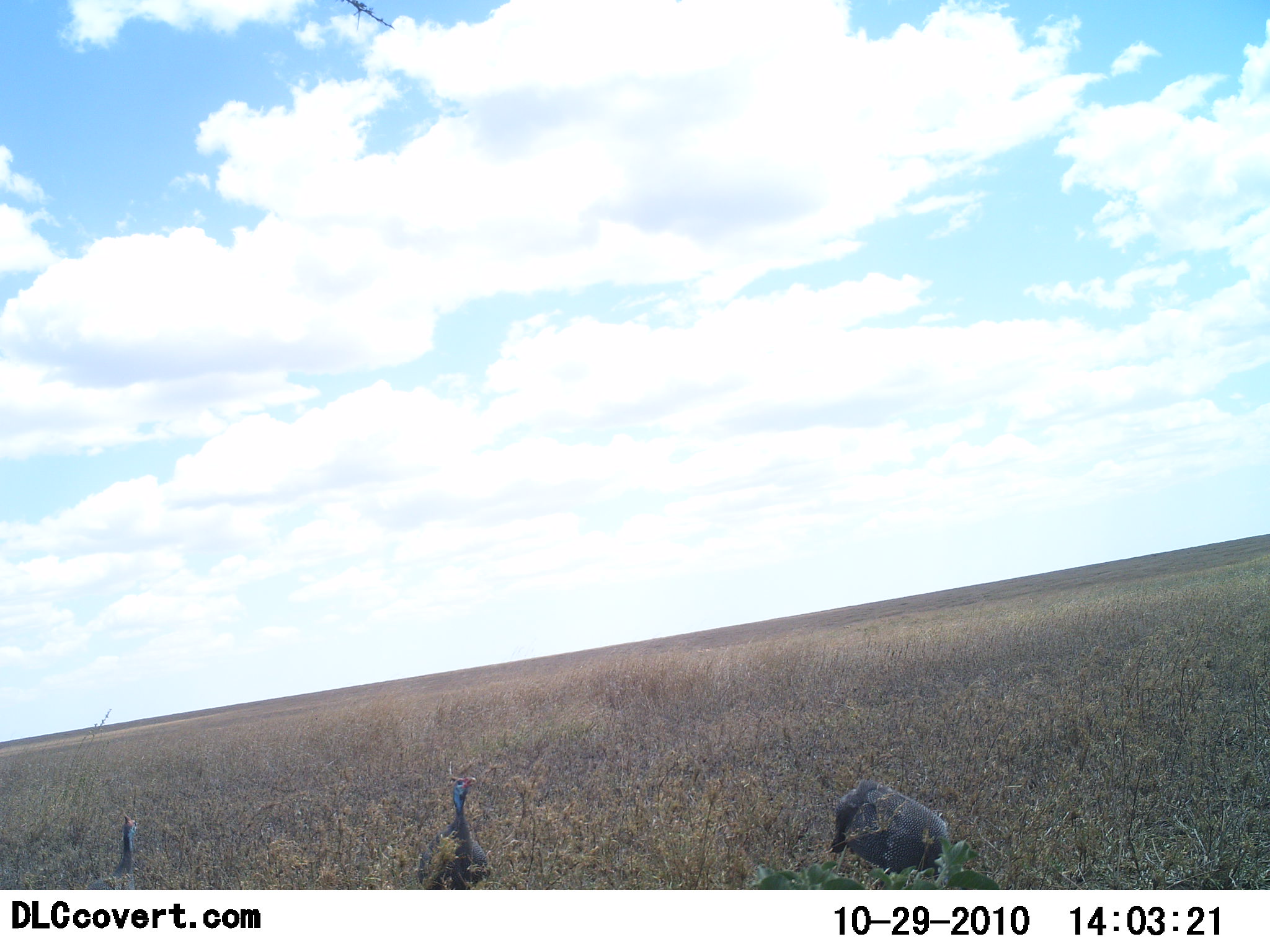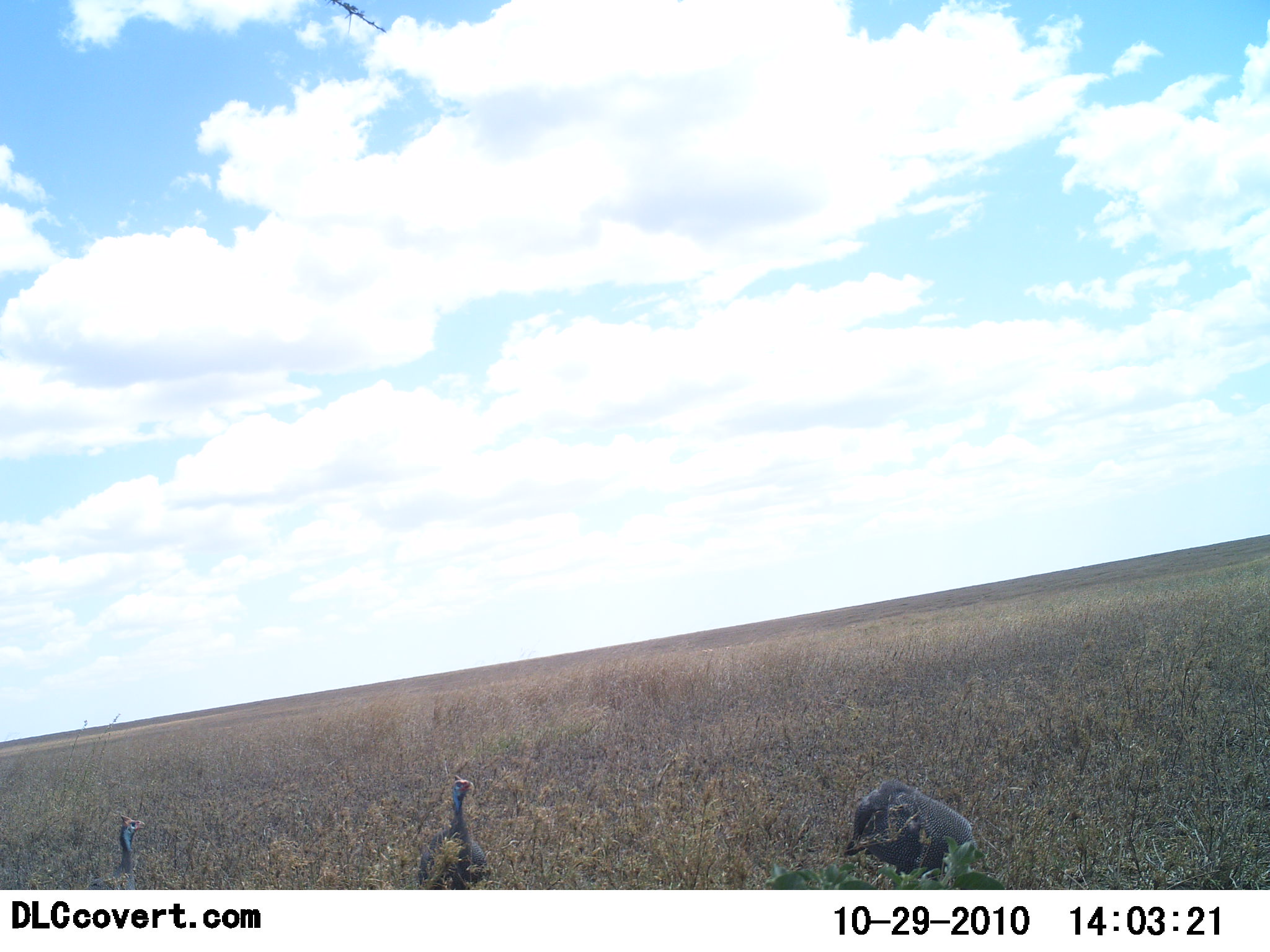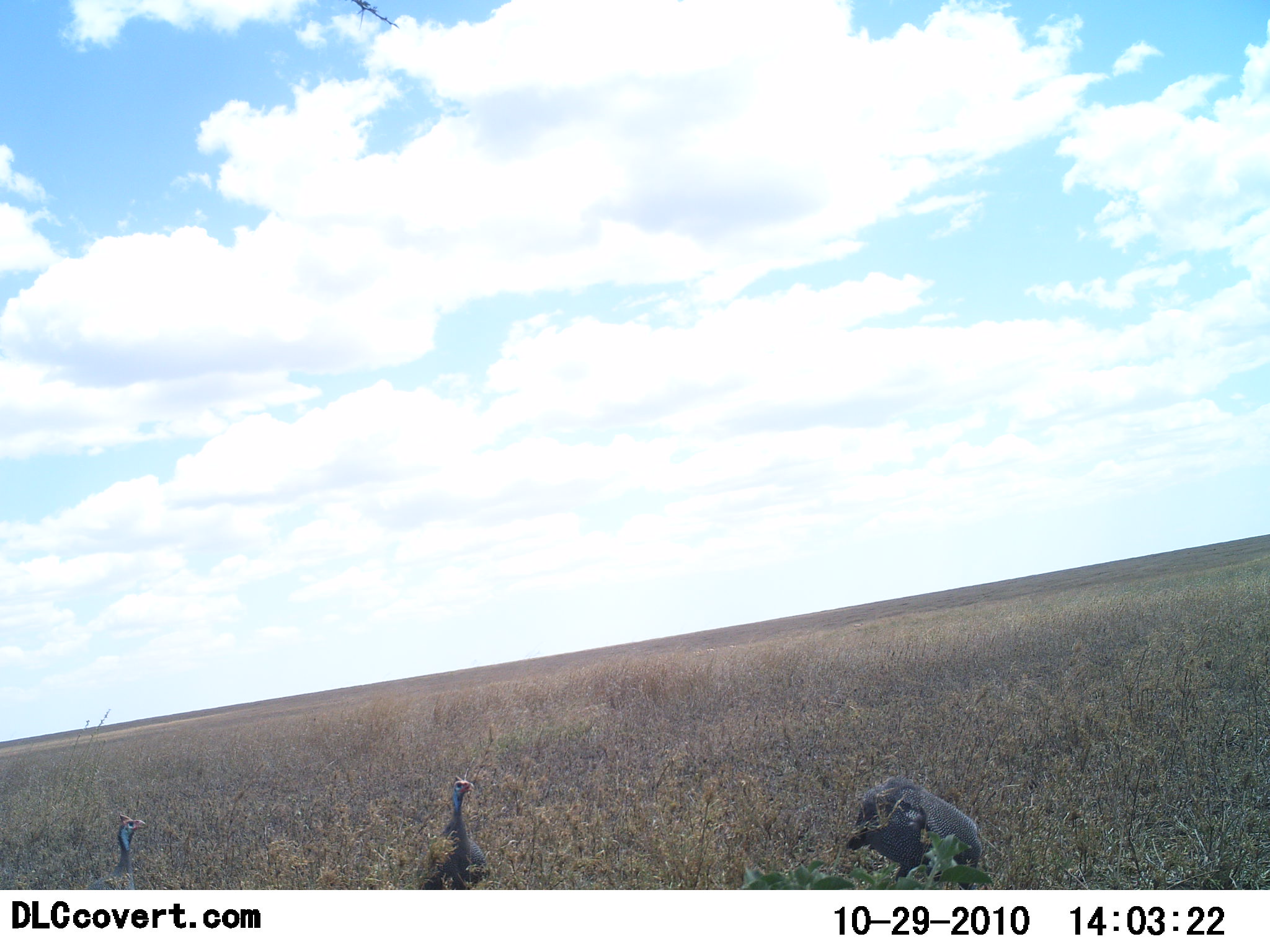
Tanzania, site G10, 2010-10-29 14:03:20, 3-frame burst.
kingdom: Animalia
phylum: Chordata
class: Aves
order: Galliformes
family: Numididae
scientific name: Numididae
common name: guinea fowl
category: guineafowl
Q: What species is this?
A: Guineafowl (guinea fowl) (Numididae).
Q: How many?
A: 3.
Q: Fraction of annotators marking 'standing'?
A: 75%.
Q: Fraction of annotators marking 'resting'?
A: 12%.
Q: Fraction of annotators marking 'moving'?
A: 19%.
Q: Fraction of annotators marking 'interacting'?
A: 0%.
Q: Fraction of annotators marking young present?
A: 0%.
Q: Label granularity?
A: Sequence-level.